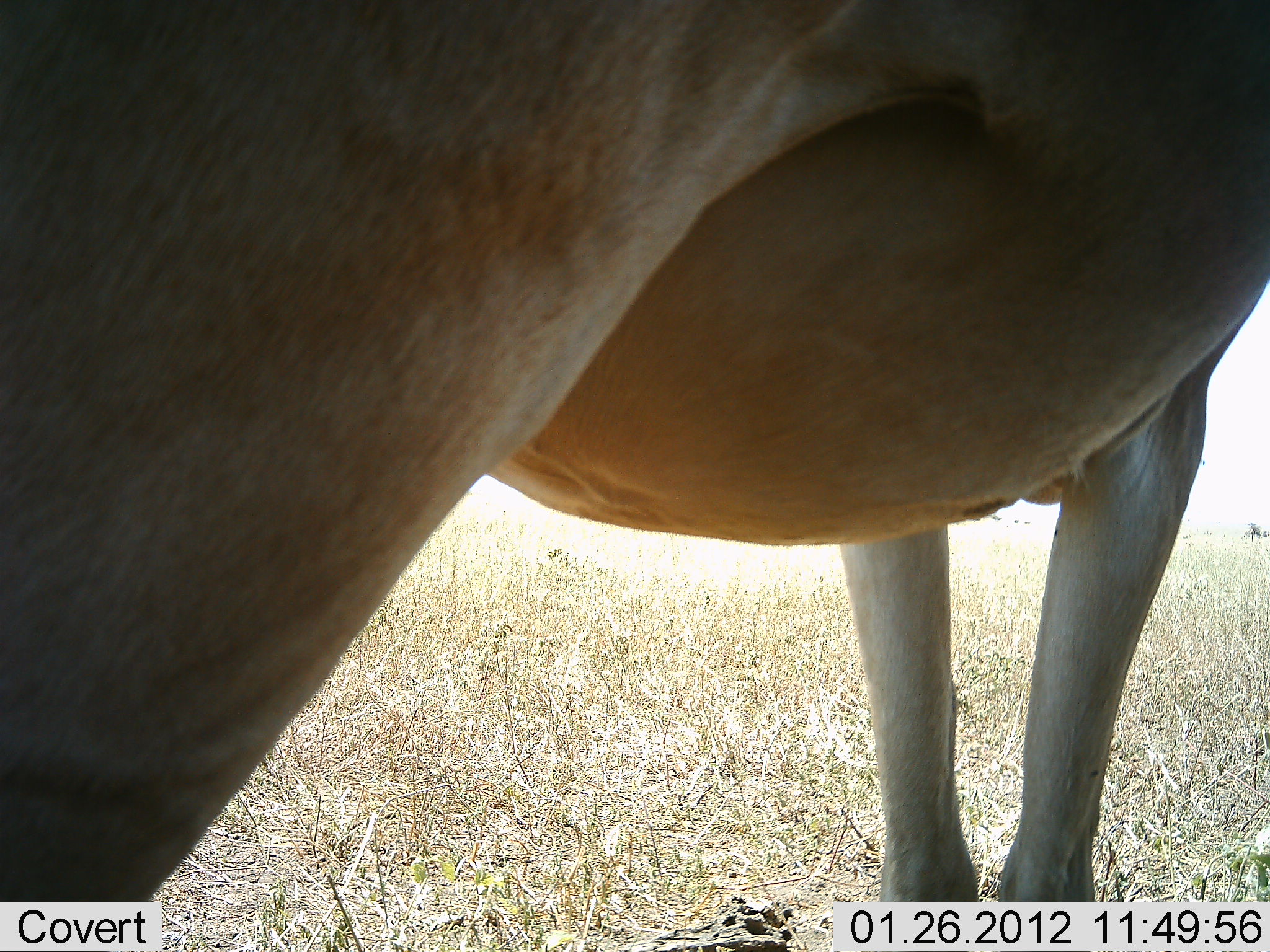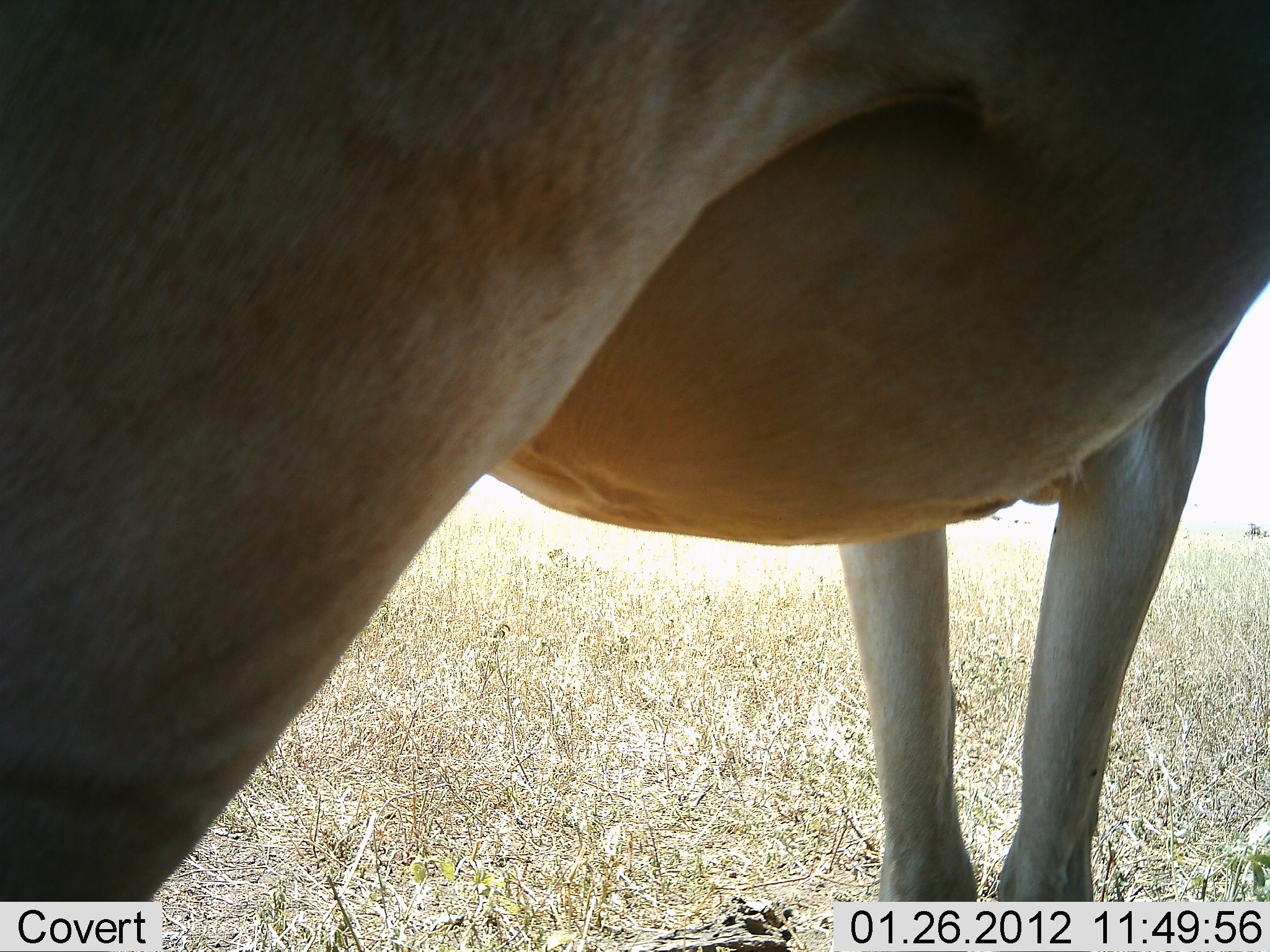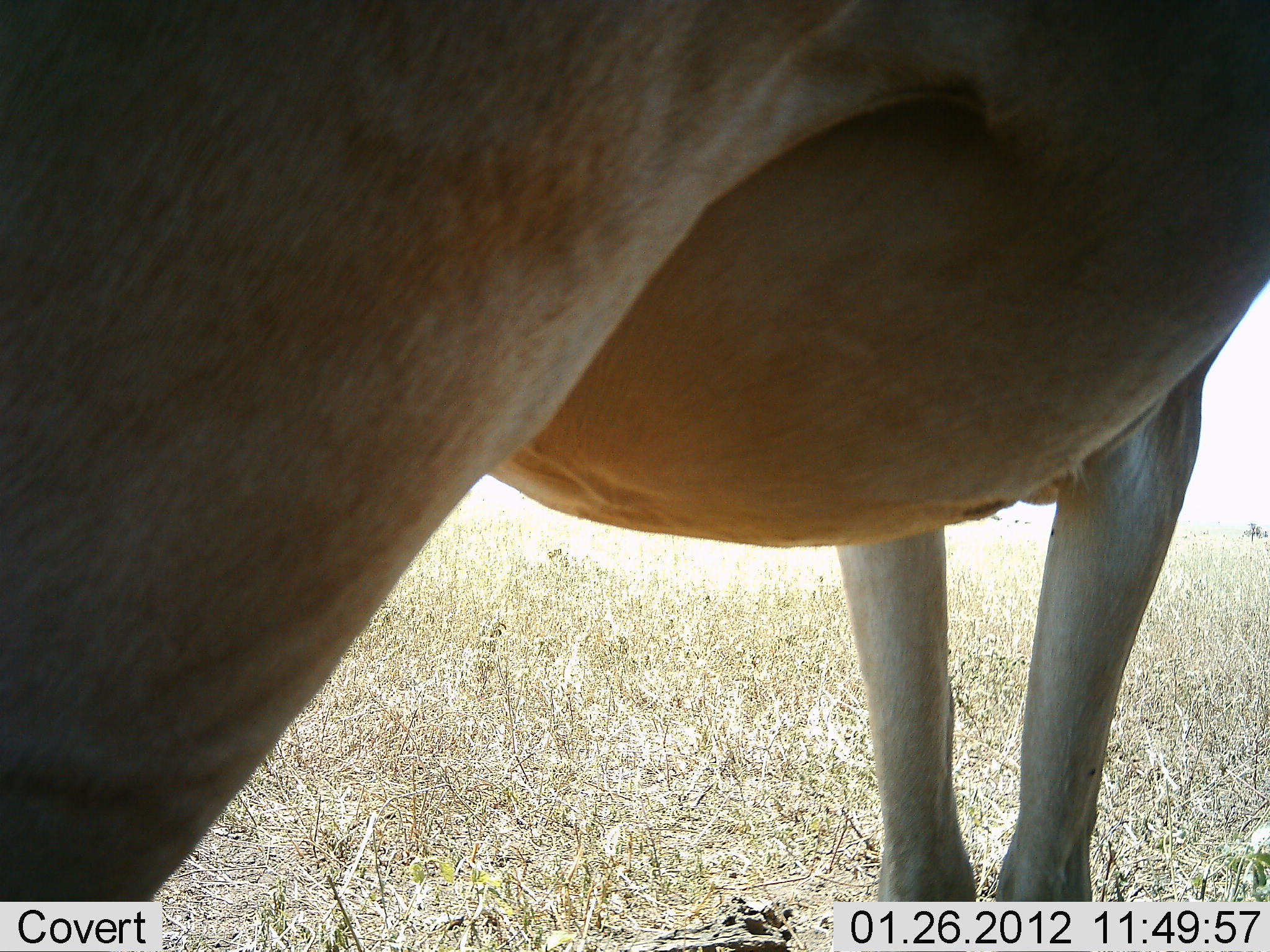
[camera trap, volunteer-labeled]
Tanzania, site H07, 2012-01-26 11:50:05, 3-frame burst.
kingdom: Animalia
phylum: Chordata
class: Mammalia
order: Artiodactyla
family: Bovidae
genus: Alcelaphus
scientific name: Alcelaphus buselaphus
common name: hartebeest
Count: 1.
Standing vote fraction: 100%.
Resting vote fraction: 0%.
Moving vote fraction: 0%.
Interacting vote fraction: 0%.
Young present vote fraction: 0%.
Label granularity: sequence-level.